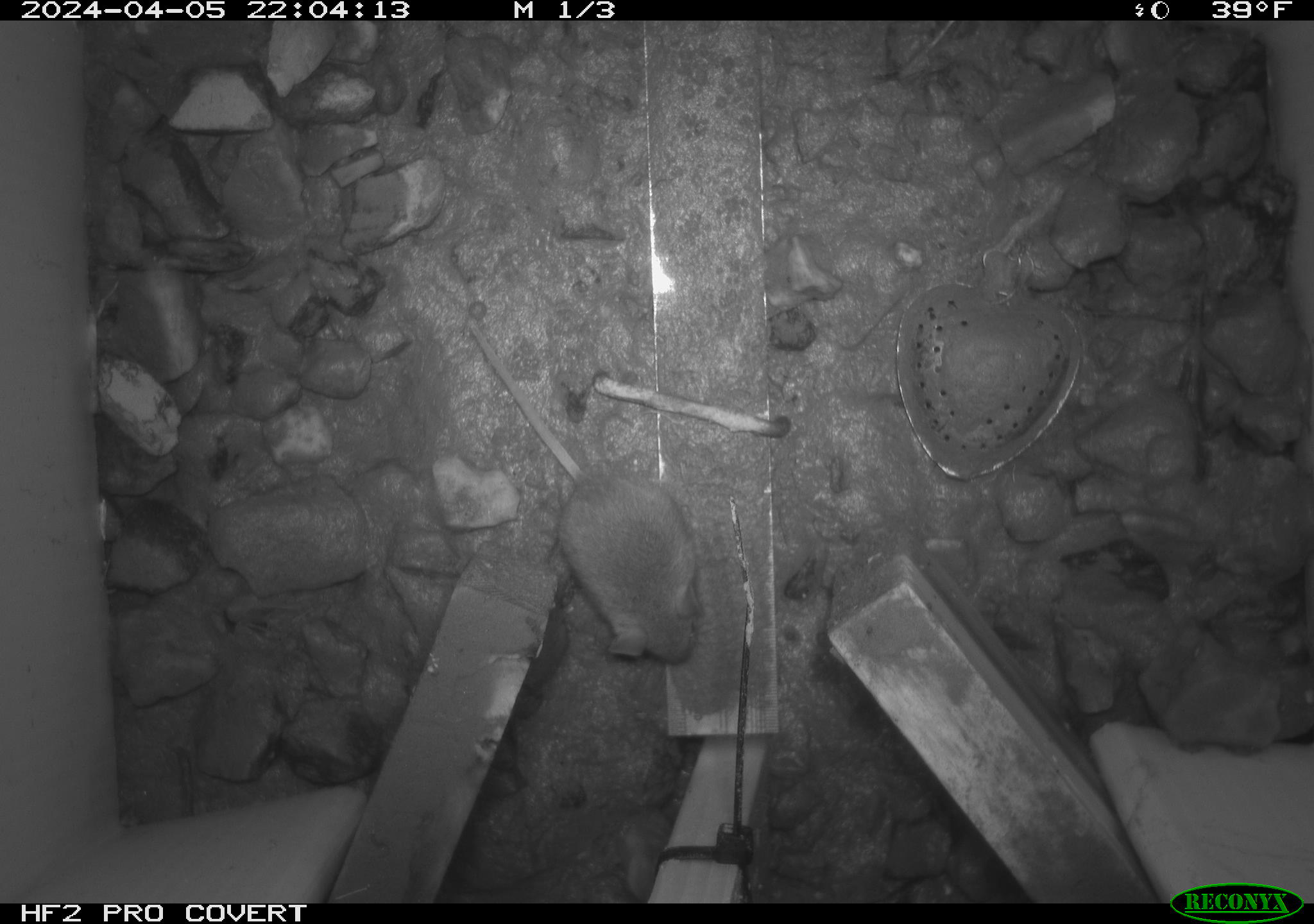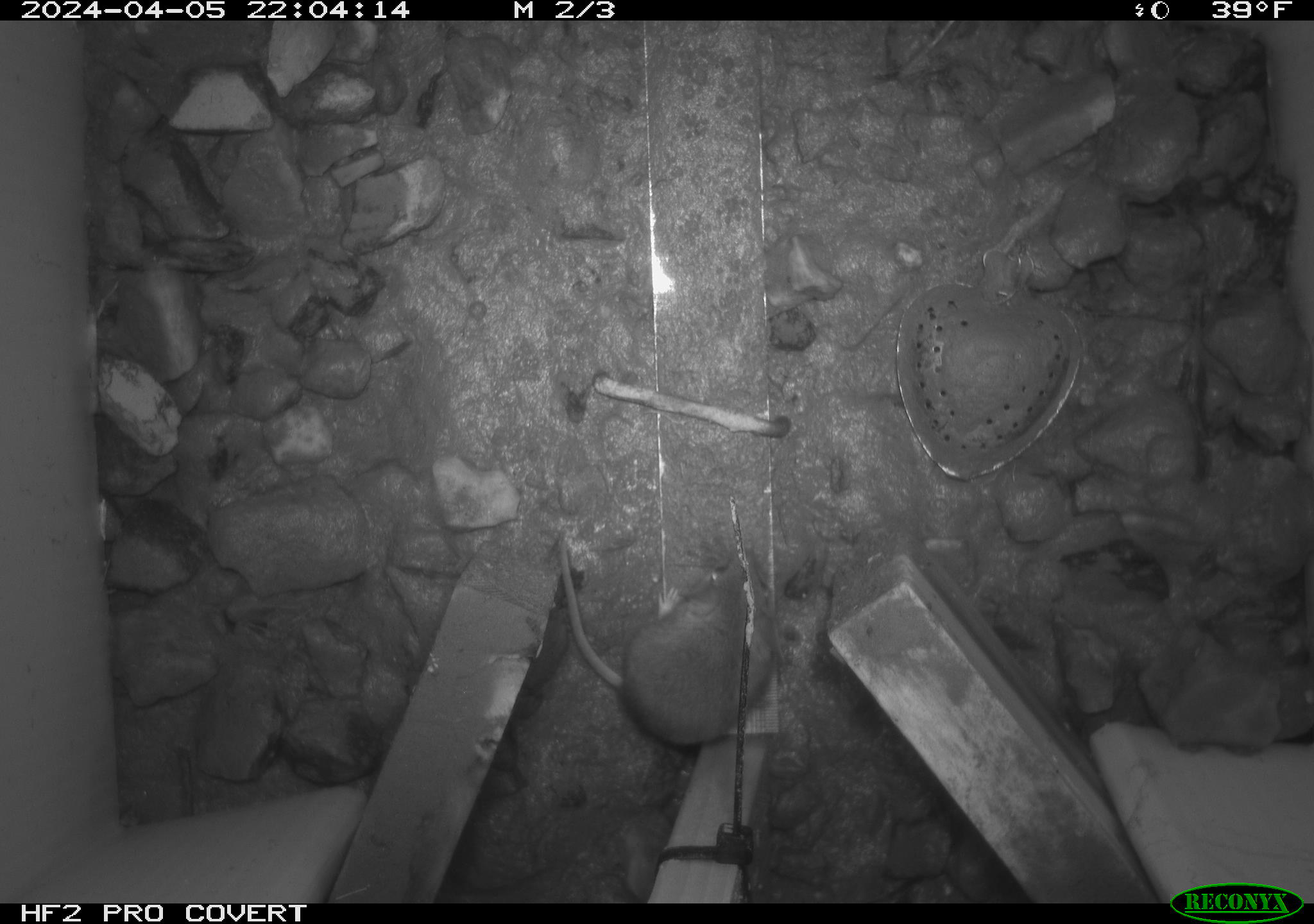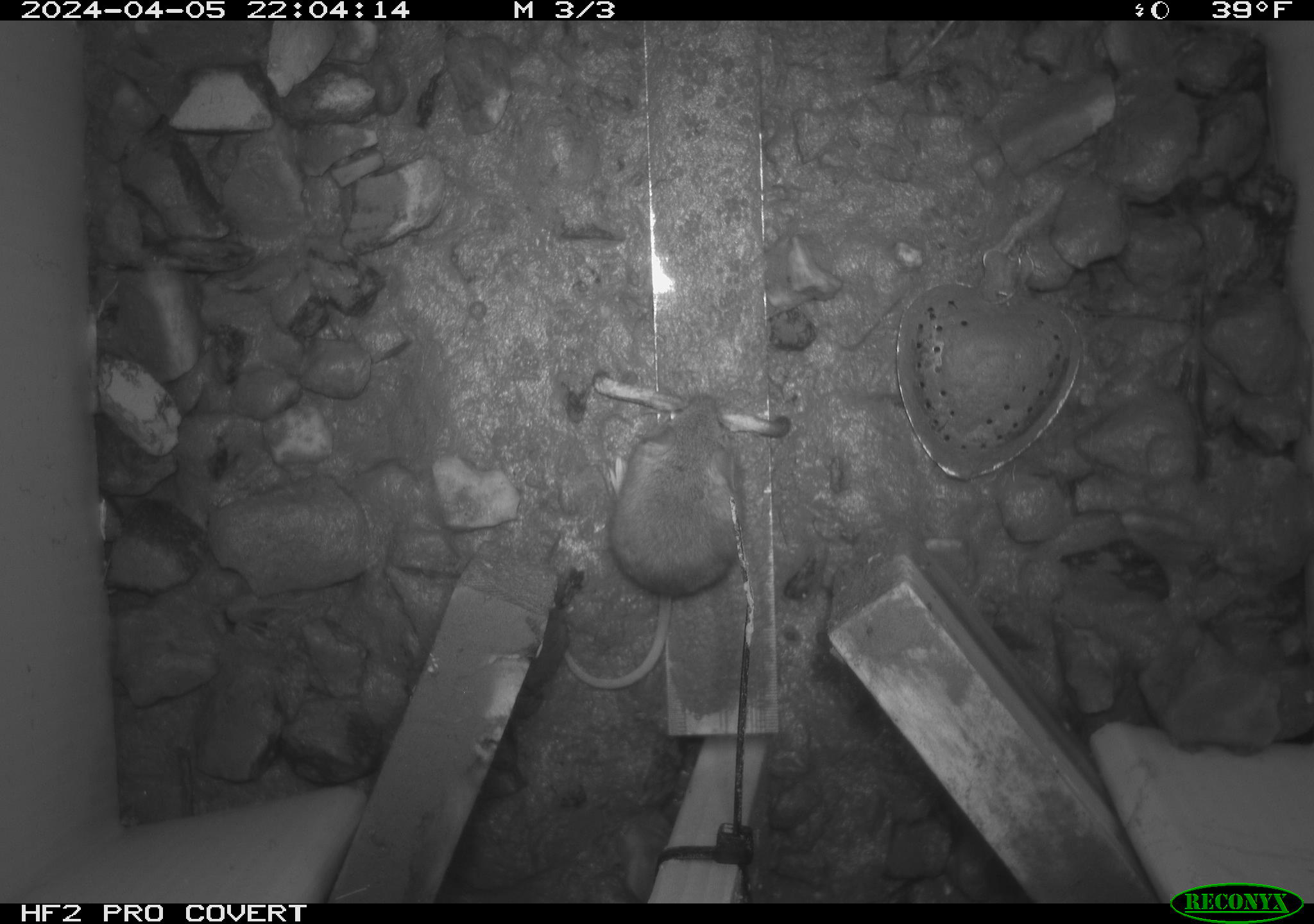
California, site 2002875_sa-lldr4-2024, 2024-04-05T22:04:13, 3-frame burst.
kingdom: Animalia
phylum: Chordata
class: Mammalia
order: Rodentia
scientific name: Rodentia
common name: mouse species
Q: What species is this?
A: Mouse species (Rodentia).